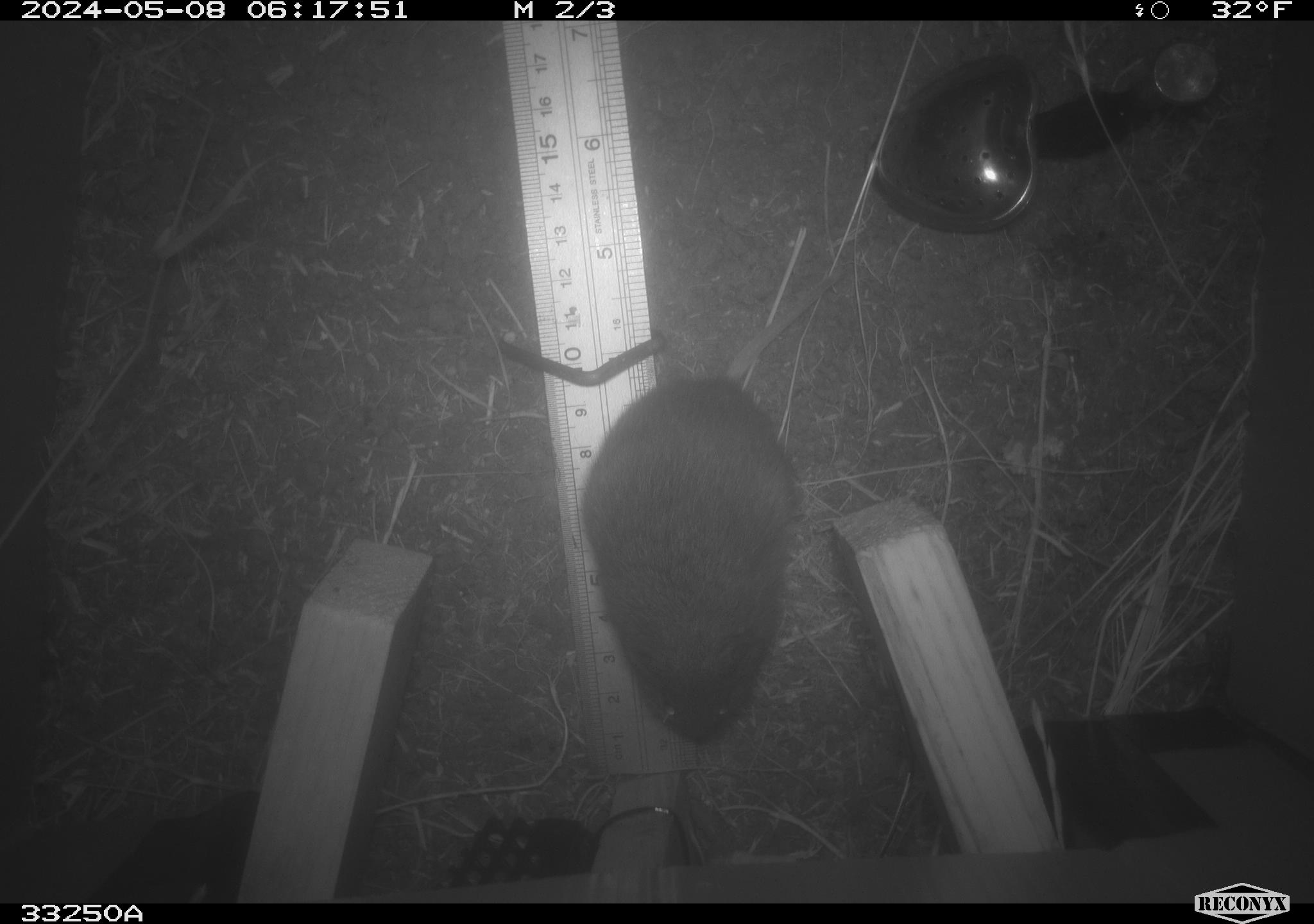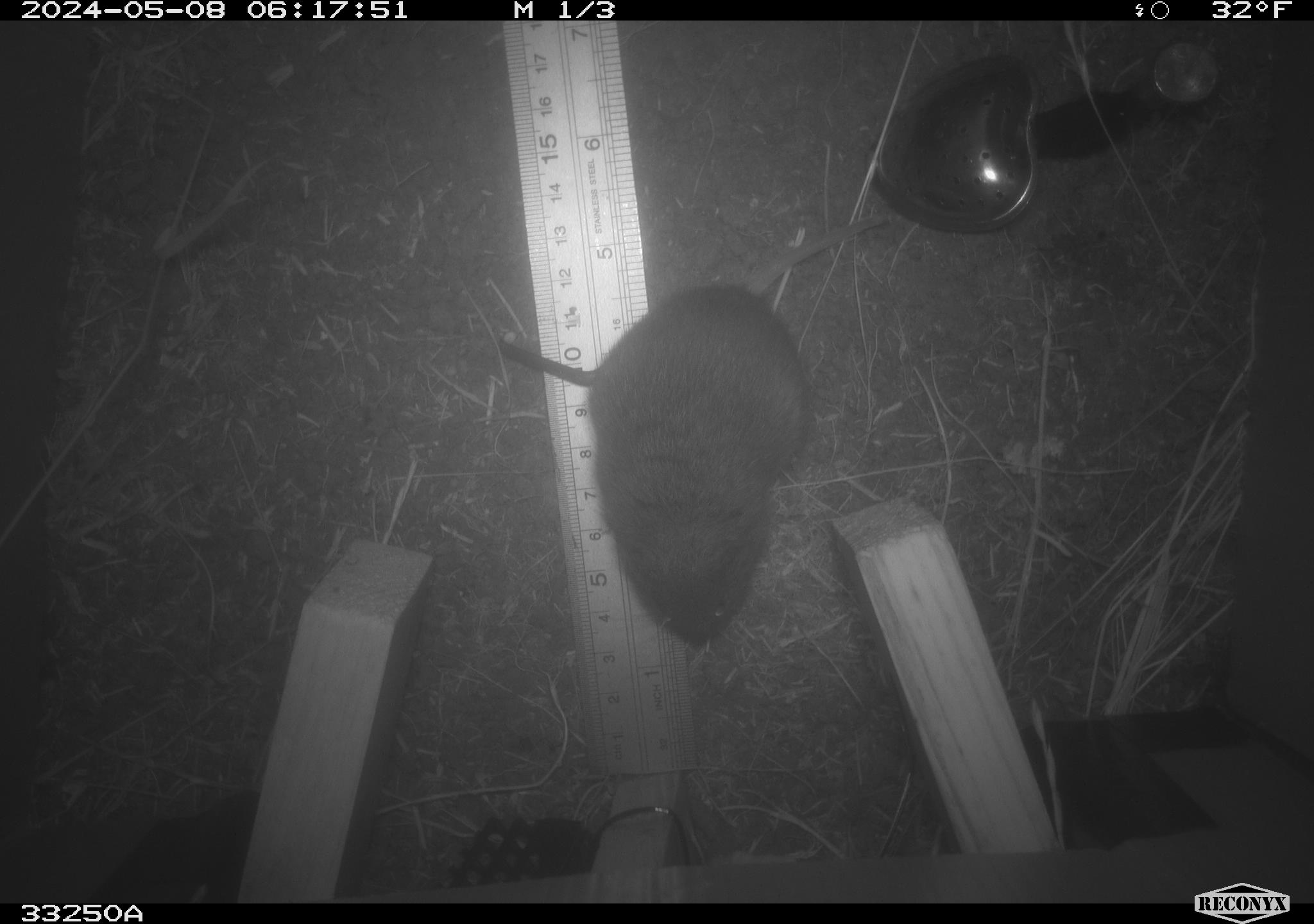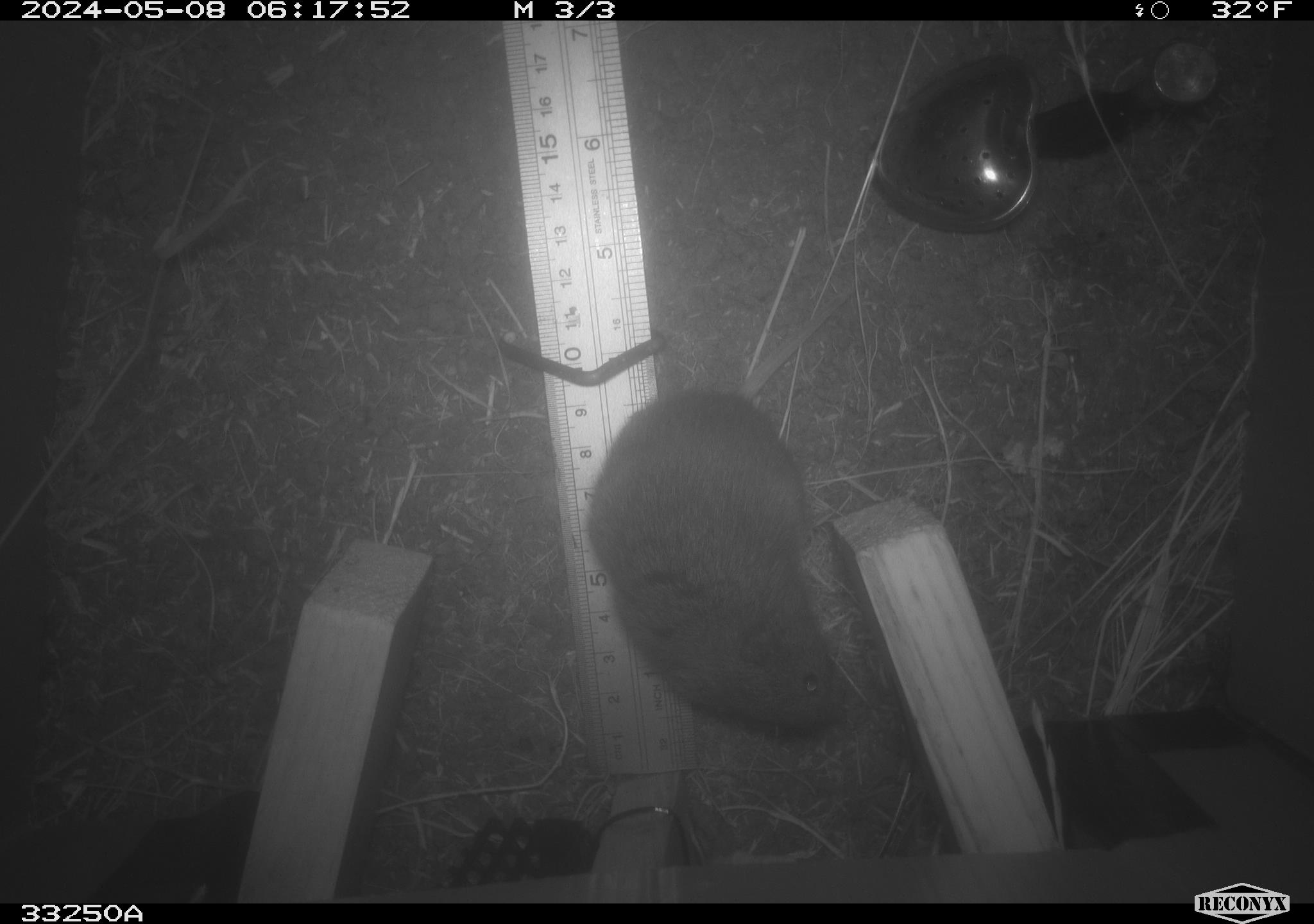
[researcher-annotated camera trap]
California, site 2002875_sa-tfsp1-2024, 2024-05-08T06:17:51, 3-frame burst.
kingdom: Animalia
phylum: Chordata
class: Mammalia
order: Rodentia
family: Cricetidae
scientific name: Arvicolinae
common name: voles, lemmings, and muskrats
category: arvicolinae subfamily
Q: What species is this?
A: Arvicolinae subfamily (voles, lemmings, and muskrats) (Arvicolinae).